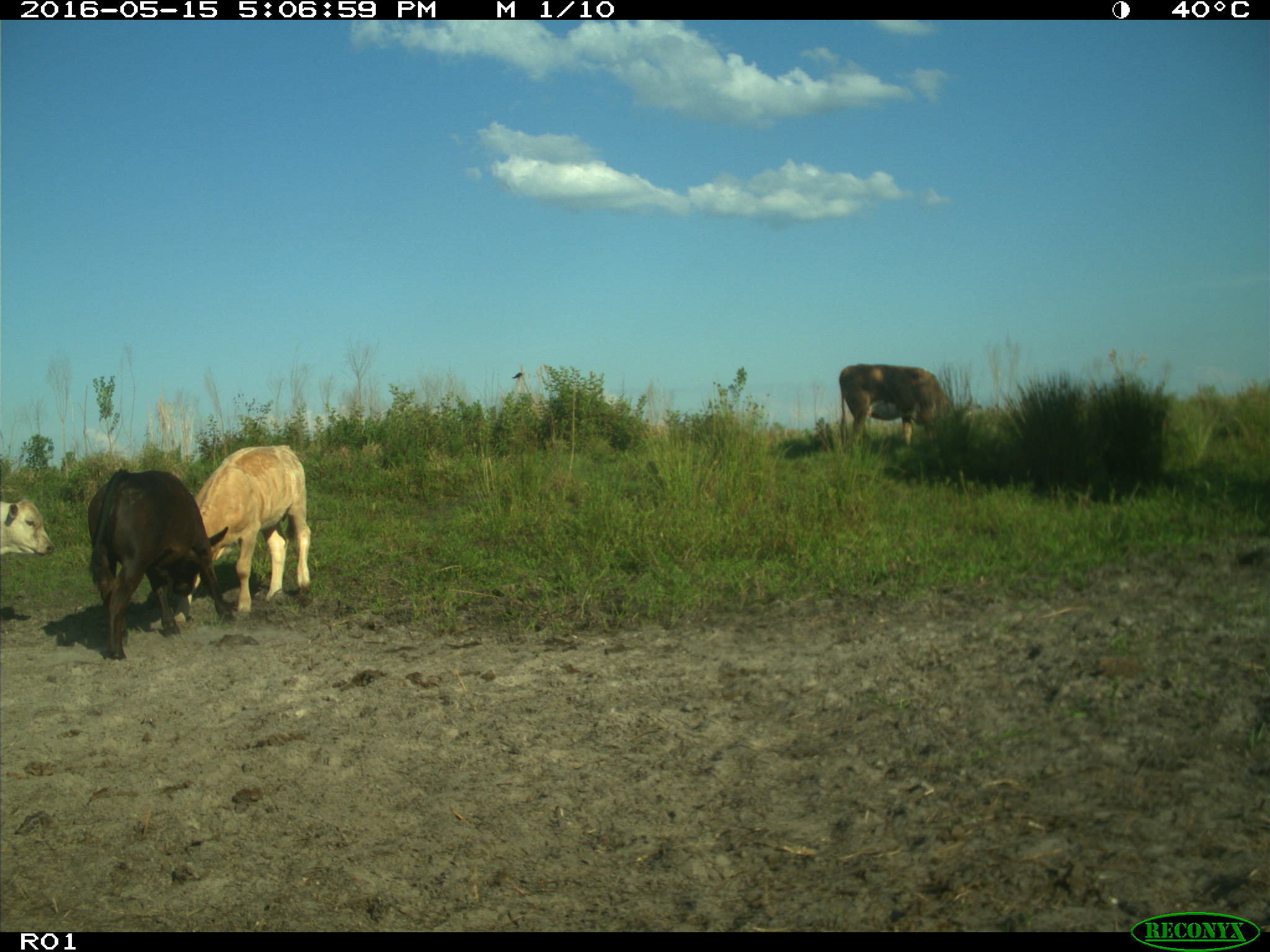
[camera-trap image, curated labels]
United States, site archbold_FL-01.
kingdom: Animalia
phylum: Chordata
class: Mammalia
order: Artiodactyla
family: Bovidae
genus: Bos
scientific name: Bos taurus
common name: domestic cow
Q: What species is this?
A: Bos taurus (domestic cow).